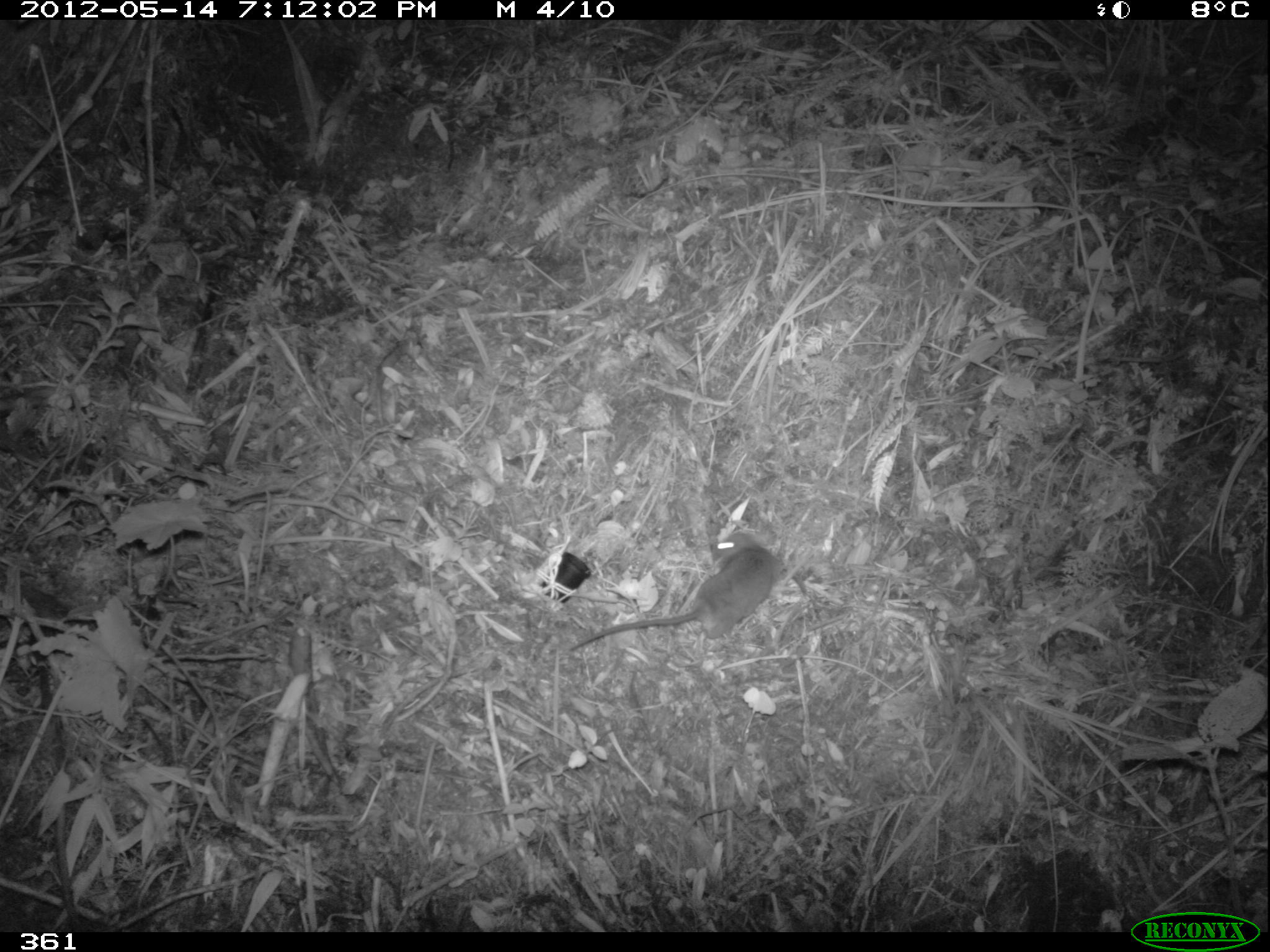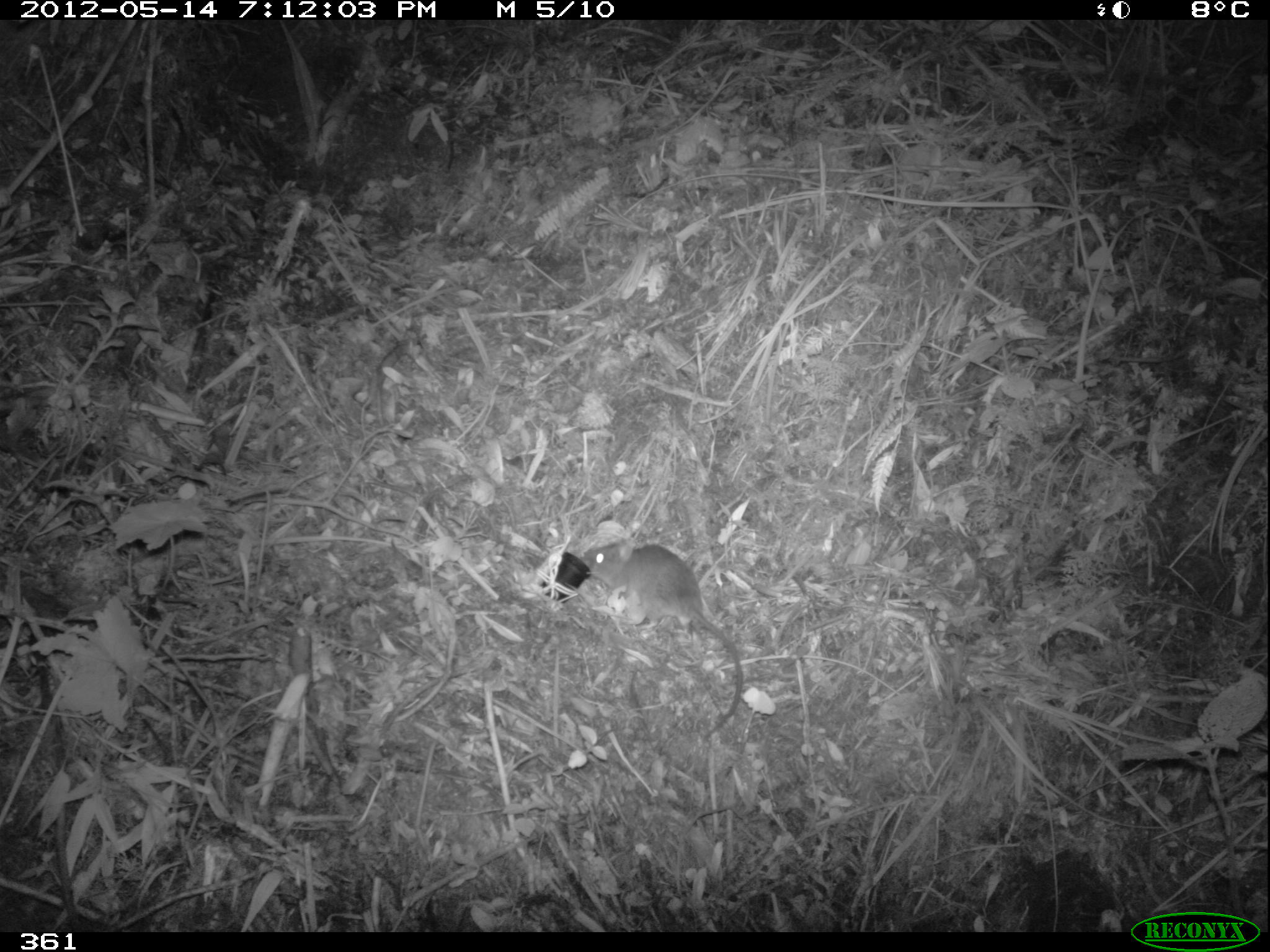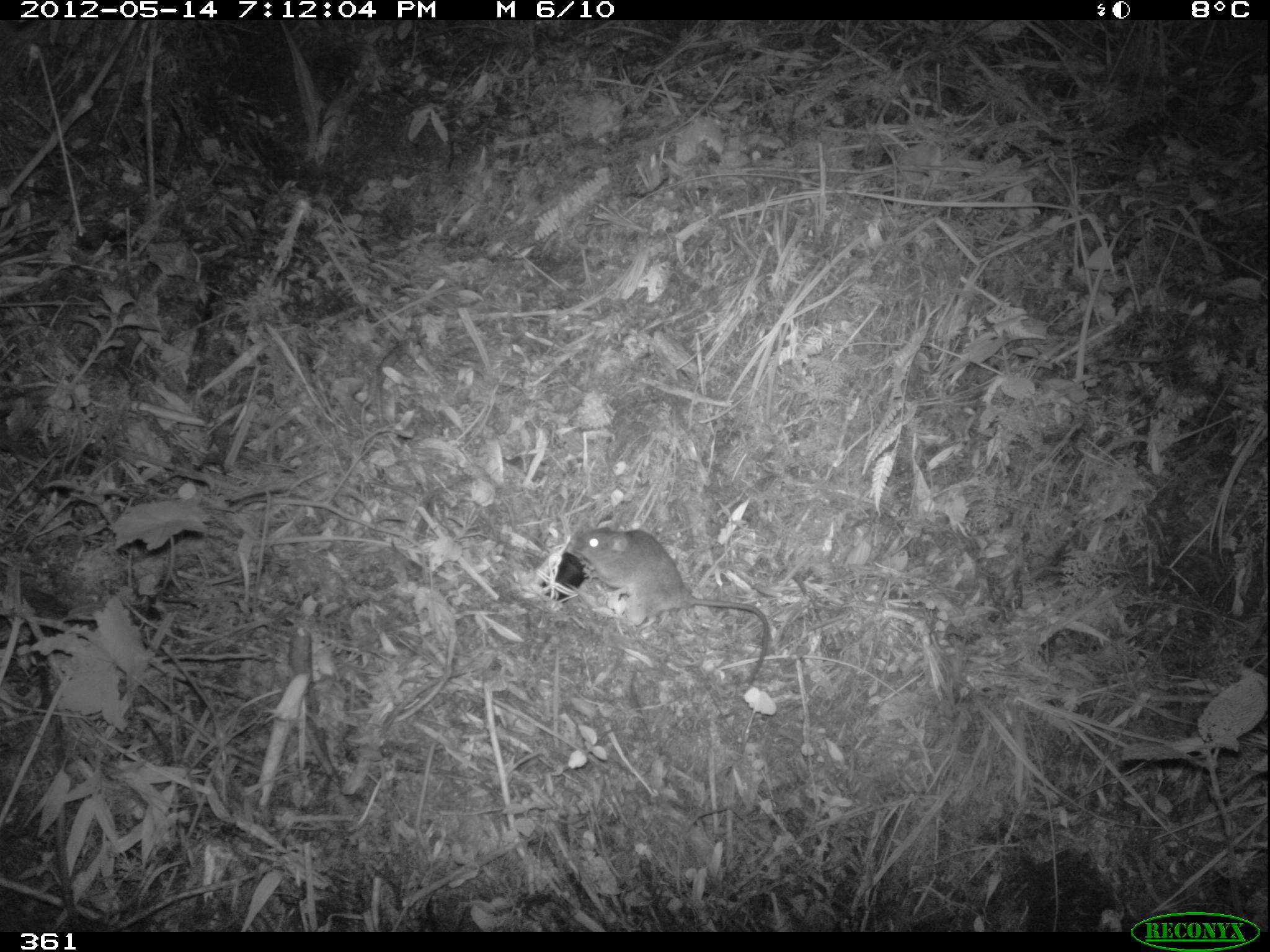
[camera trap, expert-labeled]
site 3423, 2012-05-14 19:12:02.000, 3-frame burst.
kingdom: Animalia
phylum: Chordata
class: Mammalia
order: Rodentia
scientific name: Rodentia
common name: rodents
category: unknown rodent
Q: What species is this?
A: Unknown rodent (rodents) (Rodentia).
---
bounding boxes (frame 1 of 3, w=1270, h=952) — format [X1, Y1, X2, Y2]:
unknown rodent: [568, 531, 779, 651]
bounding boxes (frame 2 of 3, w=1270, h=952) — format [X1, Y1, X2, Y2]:
unknown rodent: [577, 538, 743, 742]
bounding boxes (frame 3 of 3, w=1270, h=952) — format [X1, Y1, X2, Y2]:
unknown rodent: [570, 525, 769, 695]